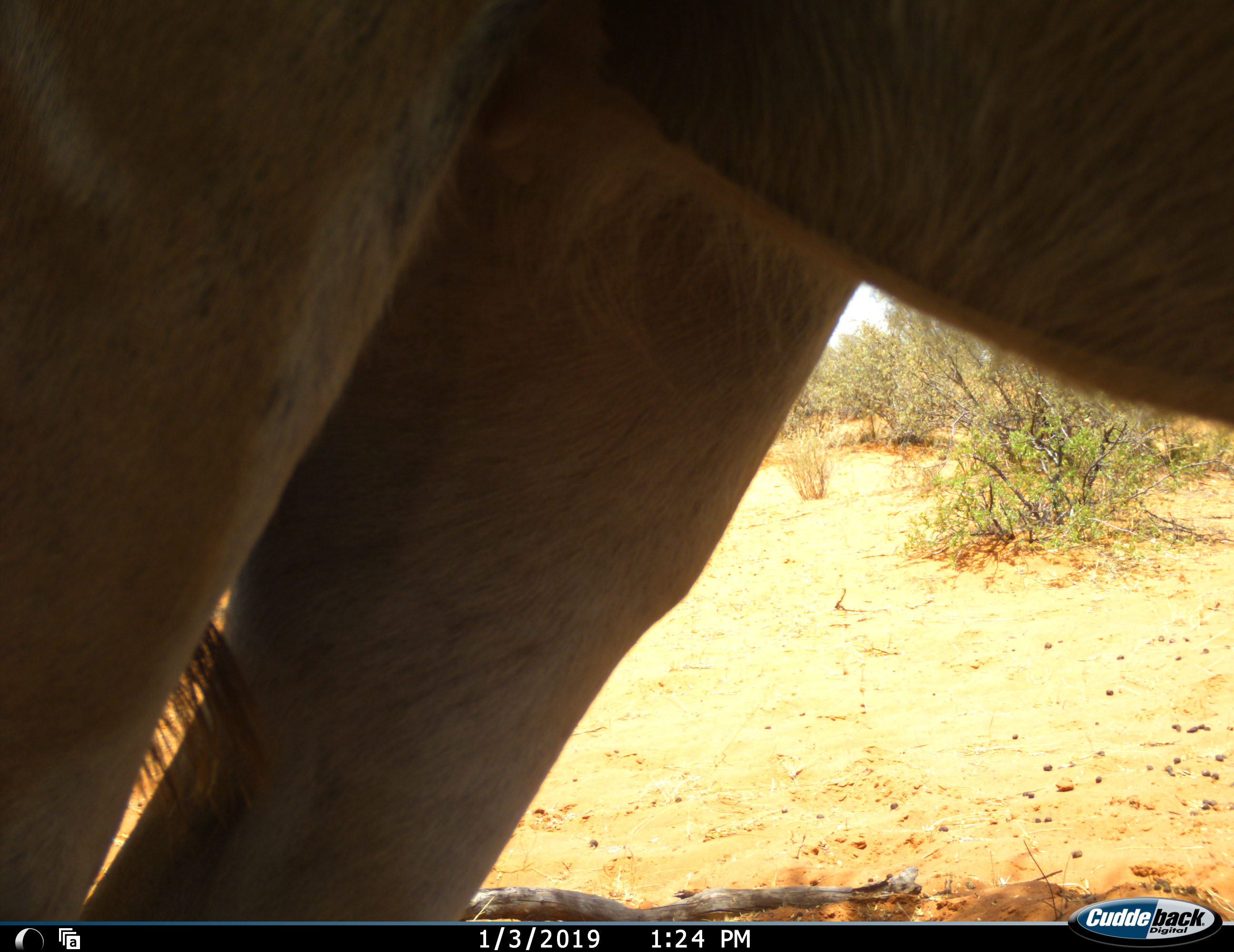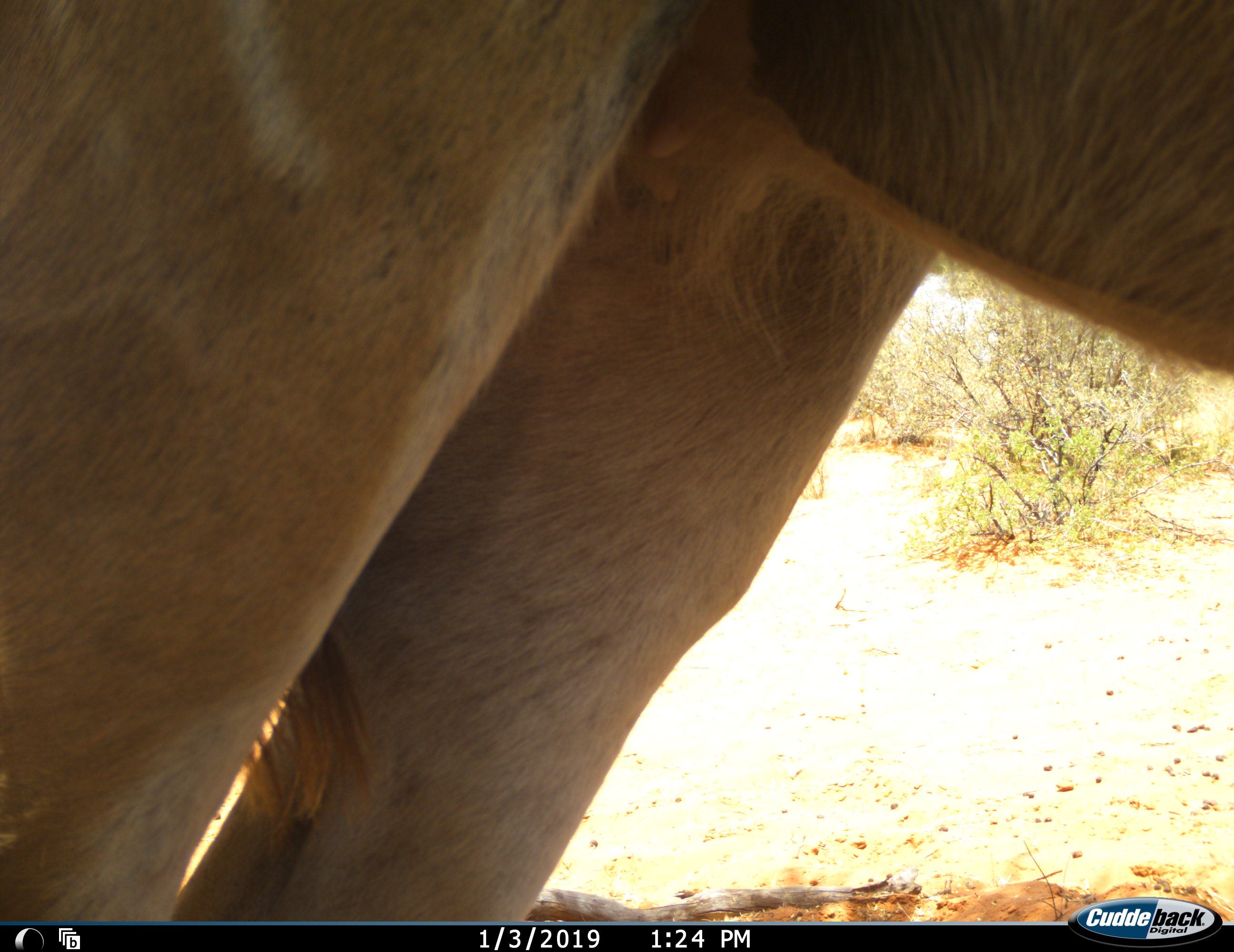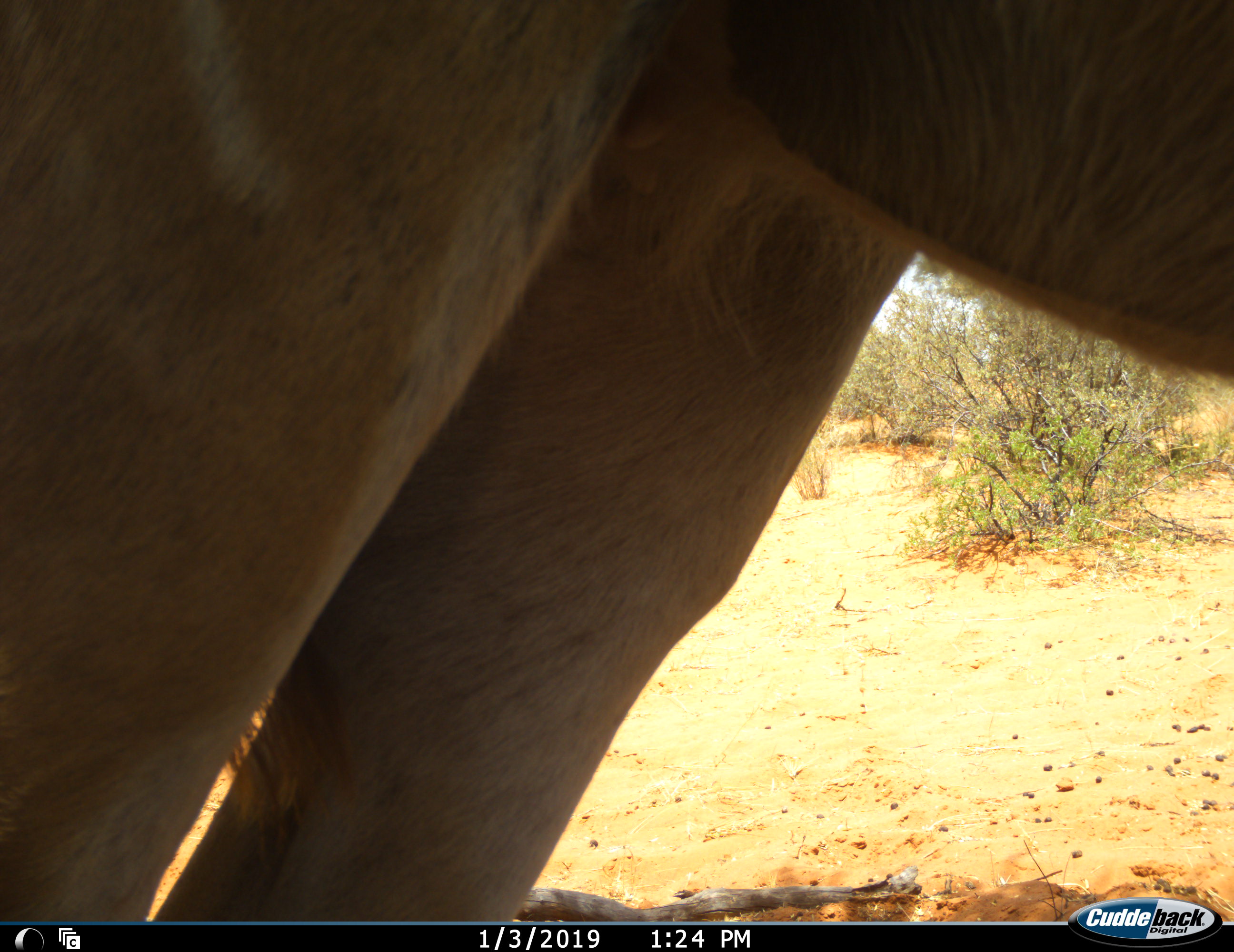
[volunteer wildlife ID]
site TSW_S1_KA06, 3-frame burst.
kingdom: Animalia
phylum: Chordata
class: Mammalia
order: Artiodactyla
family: Bovidae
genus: Tragelaphus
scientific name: Tragelaphus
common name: kudu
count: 1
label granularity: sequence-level